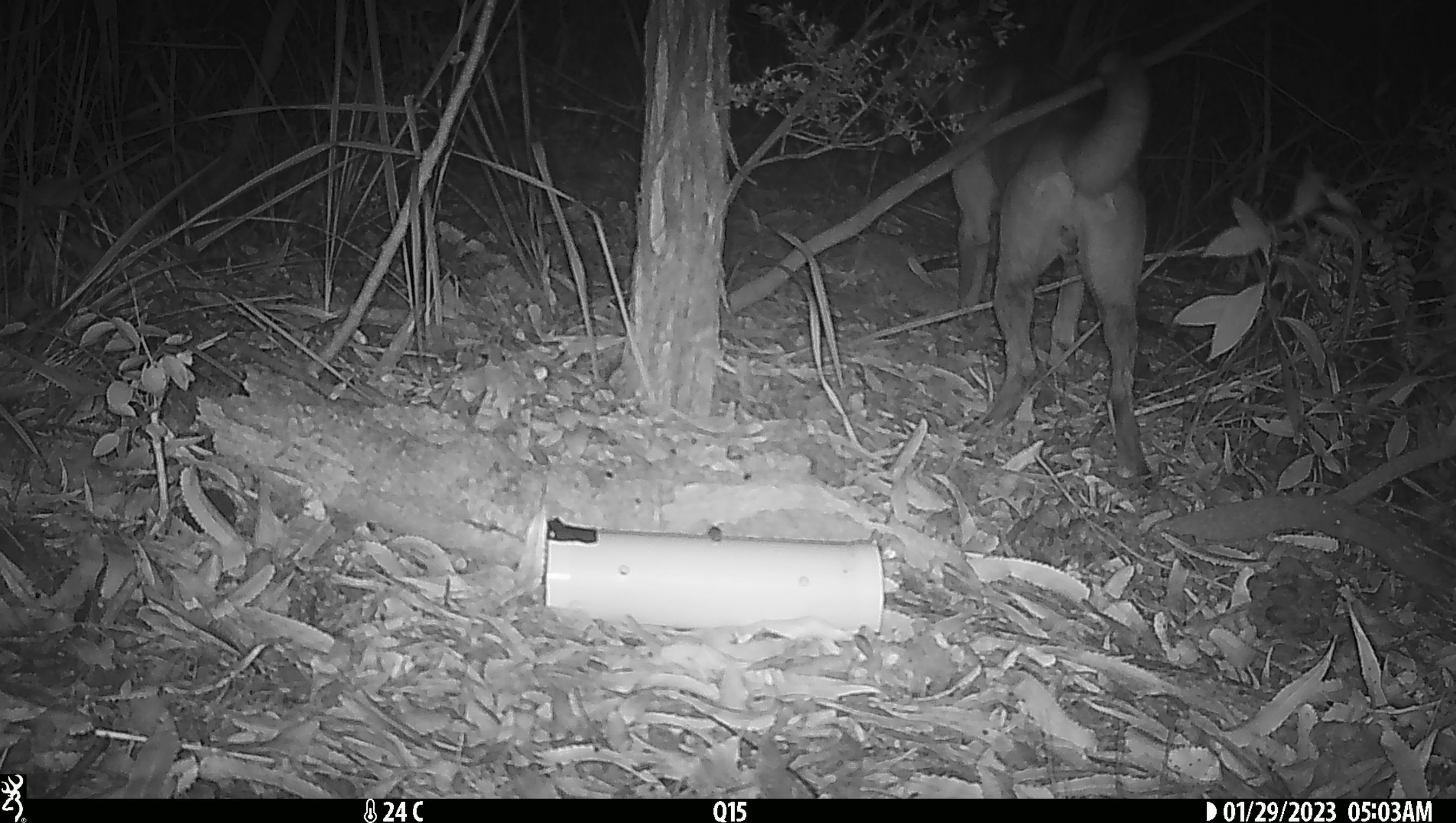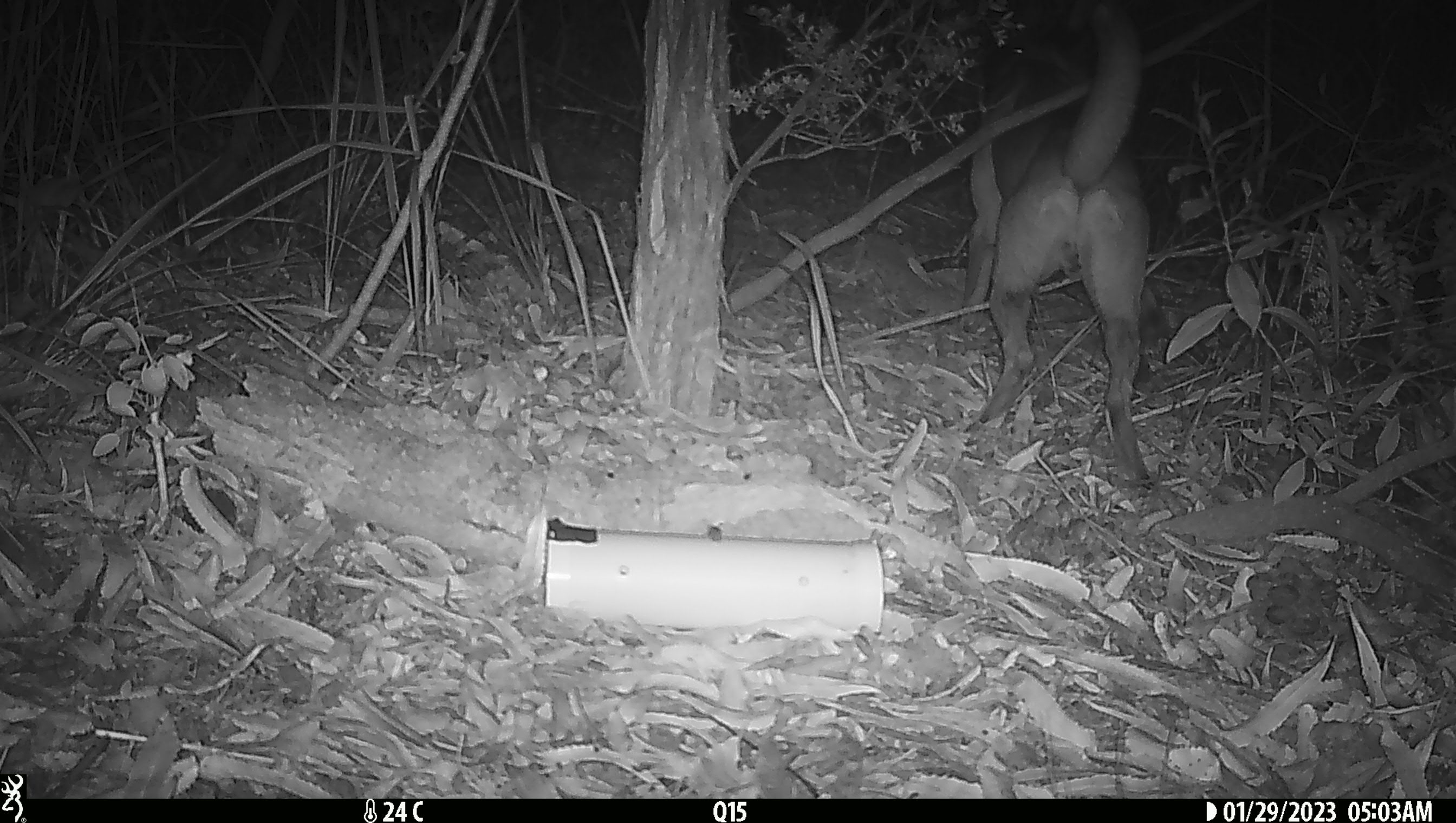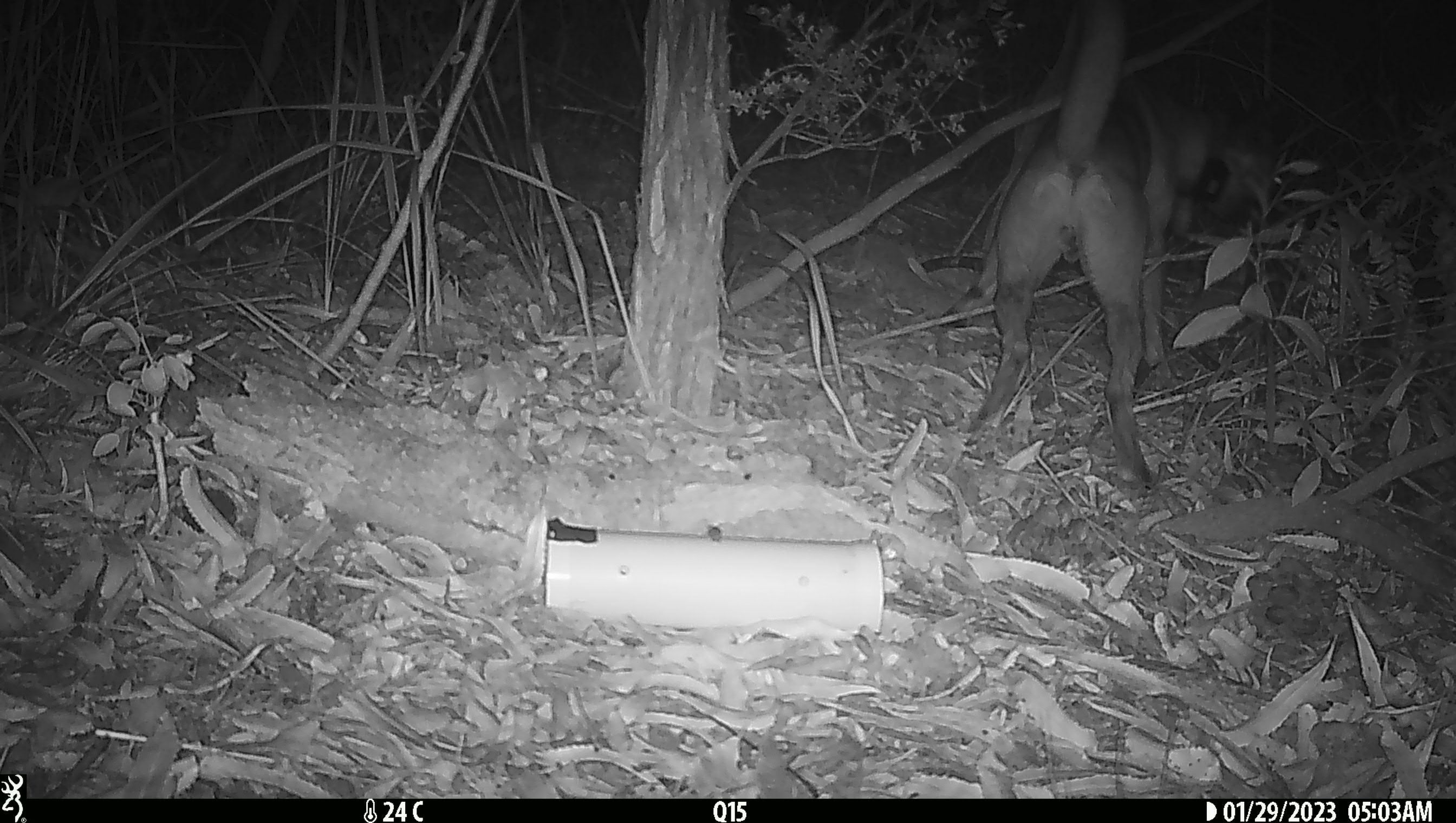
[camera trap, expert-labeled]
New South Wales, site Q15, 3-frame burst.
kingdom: Animalia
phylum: Chordata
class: Mammalia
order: Carnivora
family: Canidae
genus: Canis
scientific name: Canis familiaris dingo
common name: dingo